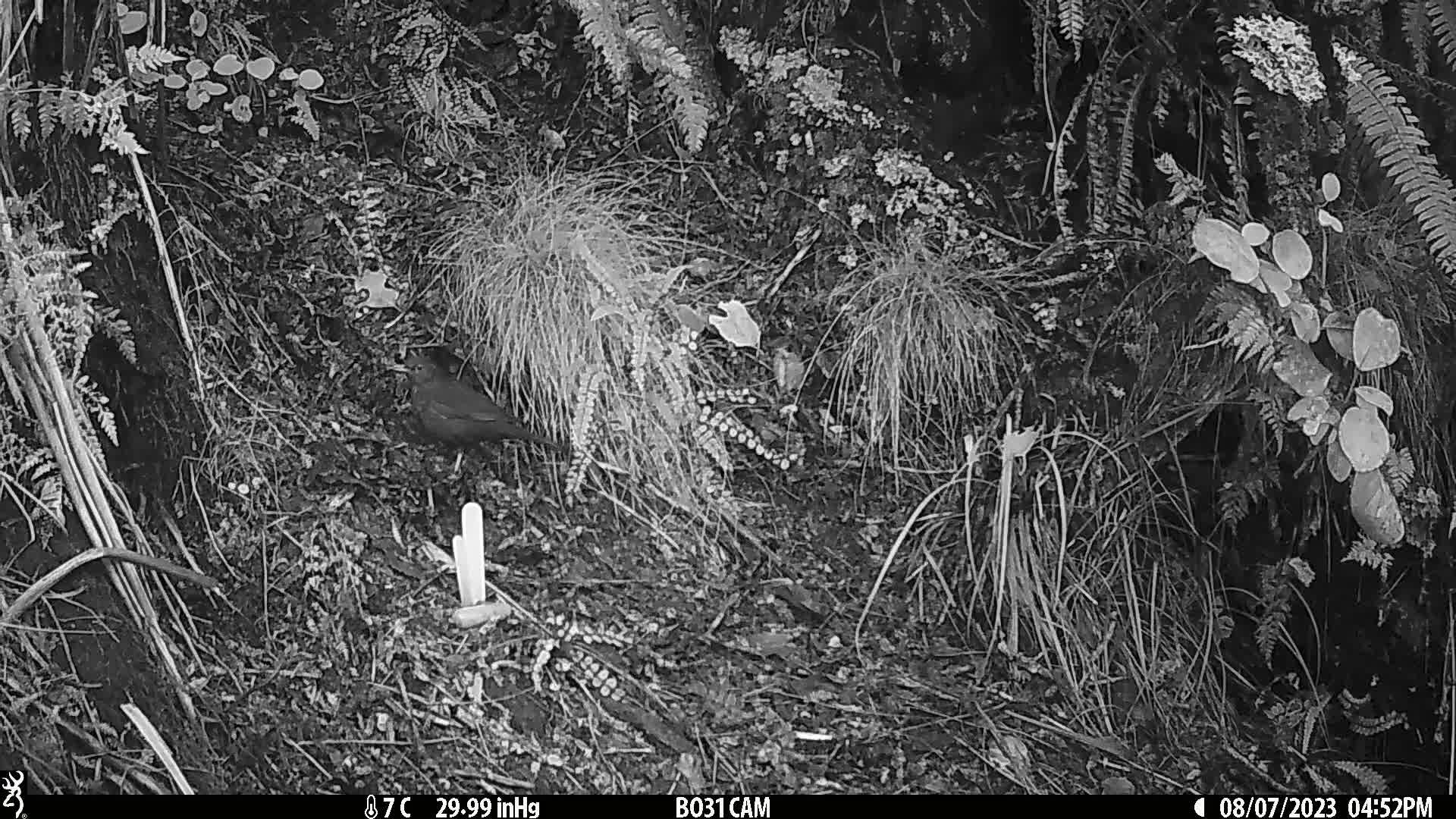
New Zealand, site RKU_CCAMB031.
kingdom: Animalia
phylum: Chordata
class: Aves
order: Passeriformes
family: Turdidae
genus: Turdus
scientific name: Turdus merula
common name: eurasian blackbird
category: blackbird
Blackbird (eurasian blackbird) (Turdus merula).